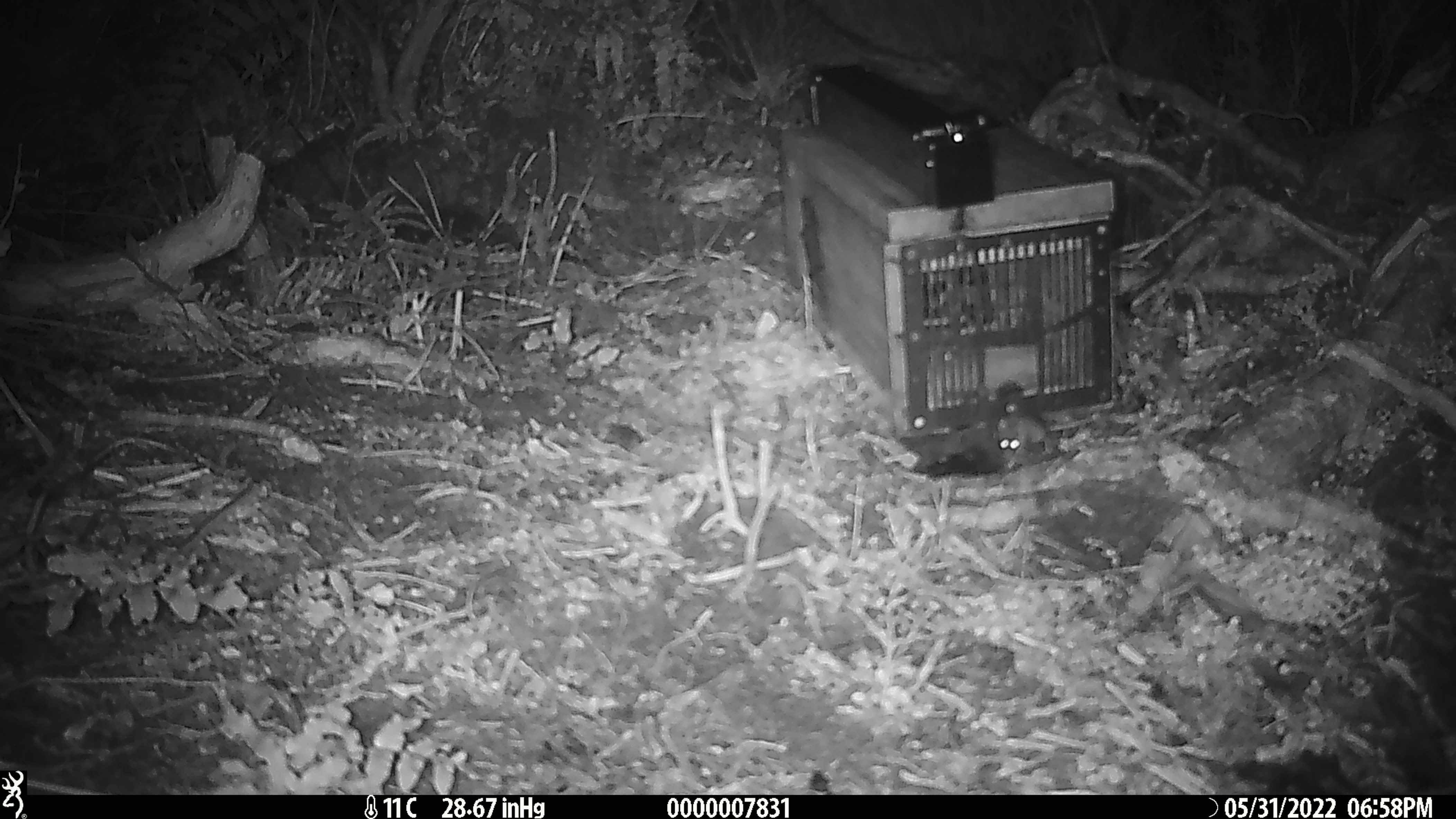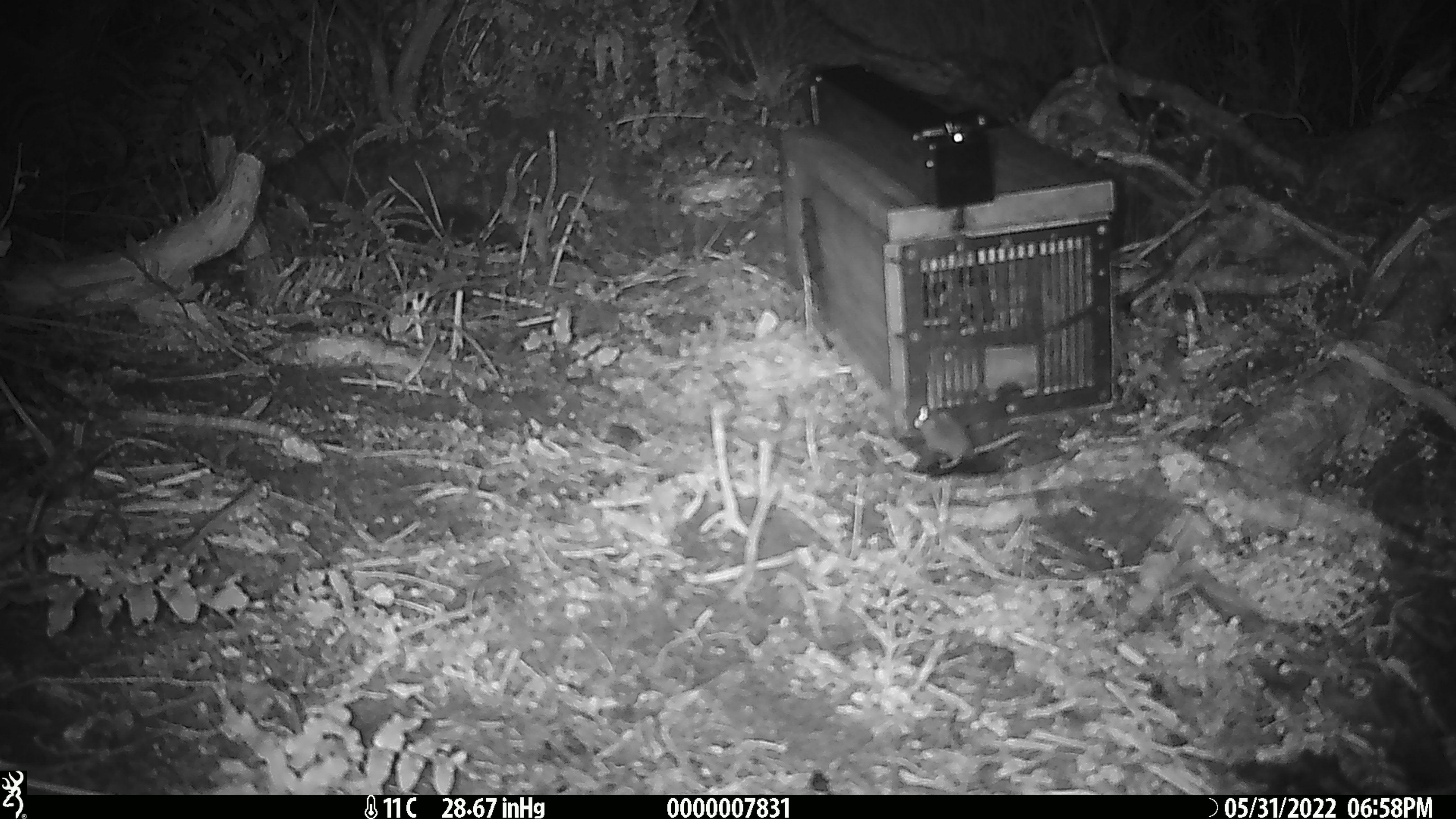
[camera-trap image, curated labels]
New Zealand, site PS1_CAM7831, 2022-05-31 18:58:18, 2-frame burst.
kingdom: Animalia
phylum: Chordata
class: Mammalia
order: Rodentia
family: Muridae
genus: Mus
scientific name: Mus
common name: mouse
Mouse (Mus).